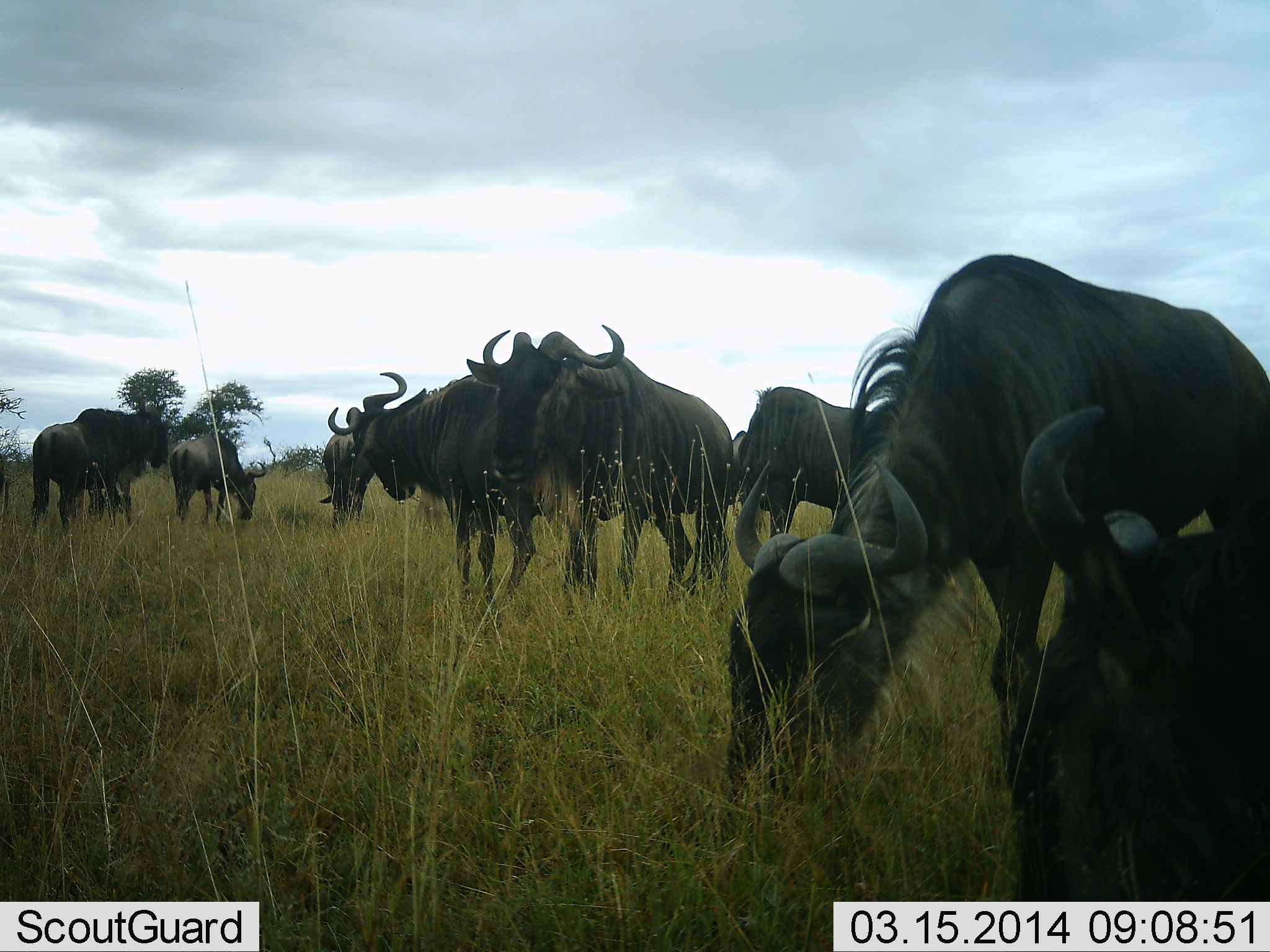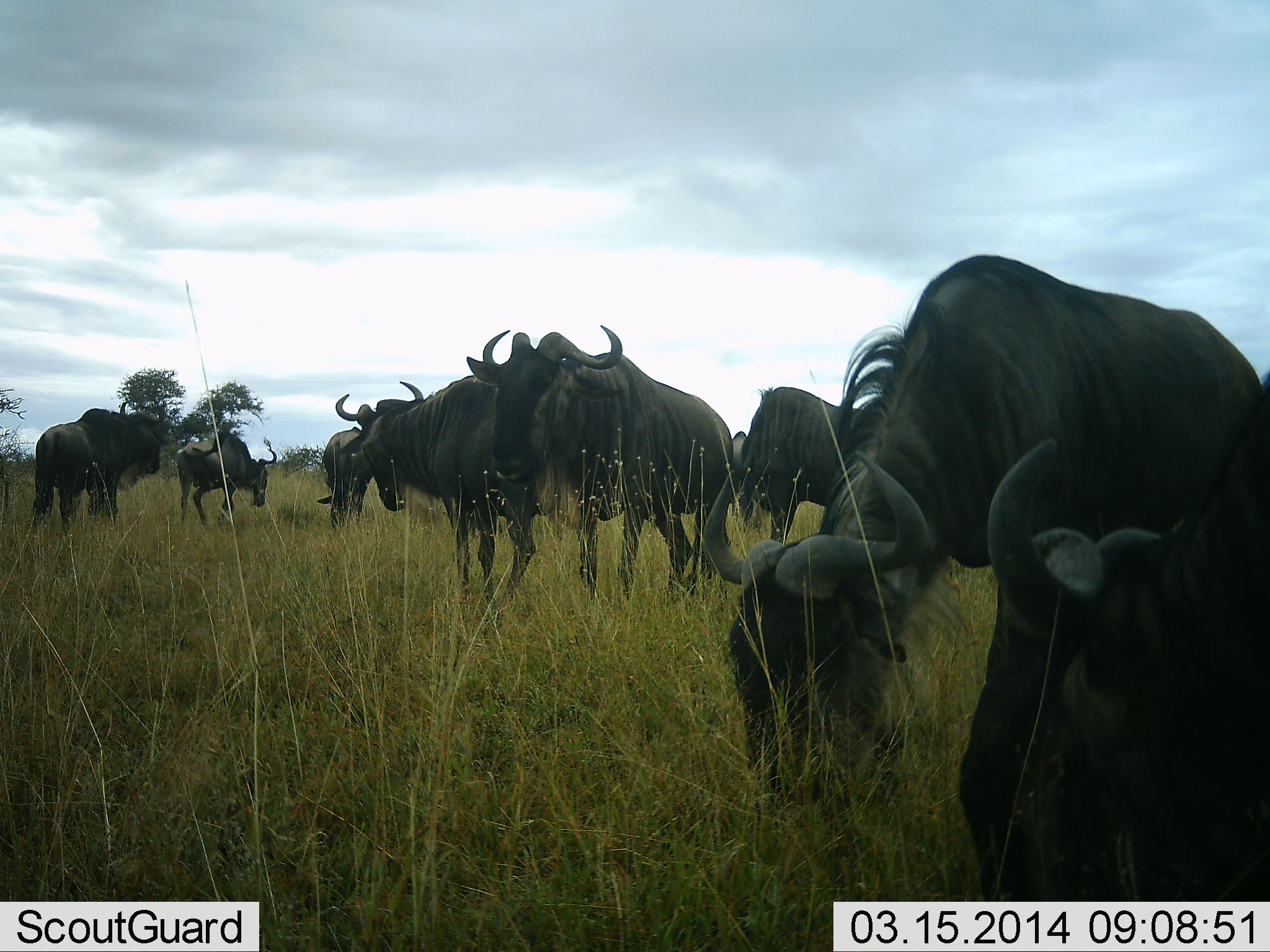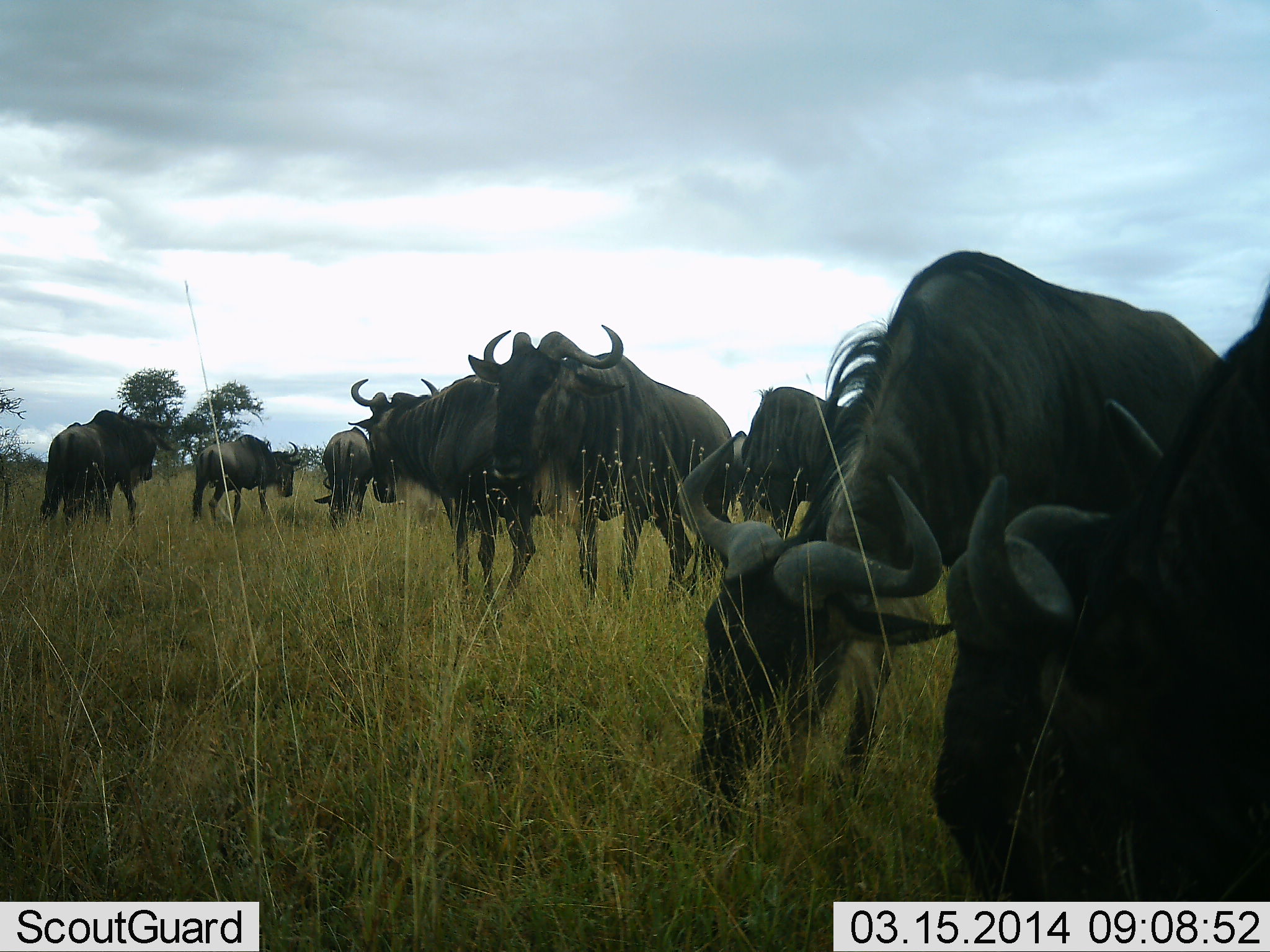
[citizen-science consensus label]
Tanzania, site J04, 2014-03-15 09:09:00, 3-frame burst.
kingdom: Animalia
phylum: Chordata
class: Mammalia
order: Artiodactyla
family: Bovidae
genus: Connochaetes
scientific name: Connochaetes taurinus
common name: blue wildebeest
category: wildebeest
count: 9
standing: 60%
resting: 0%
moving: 10%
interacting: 0%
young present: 0%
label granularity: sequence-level